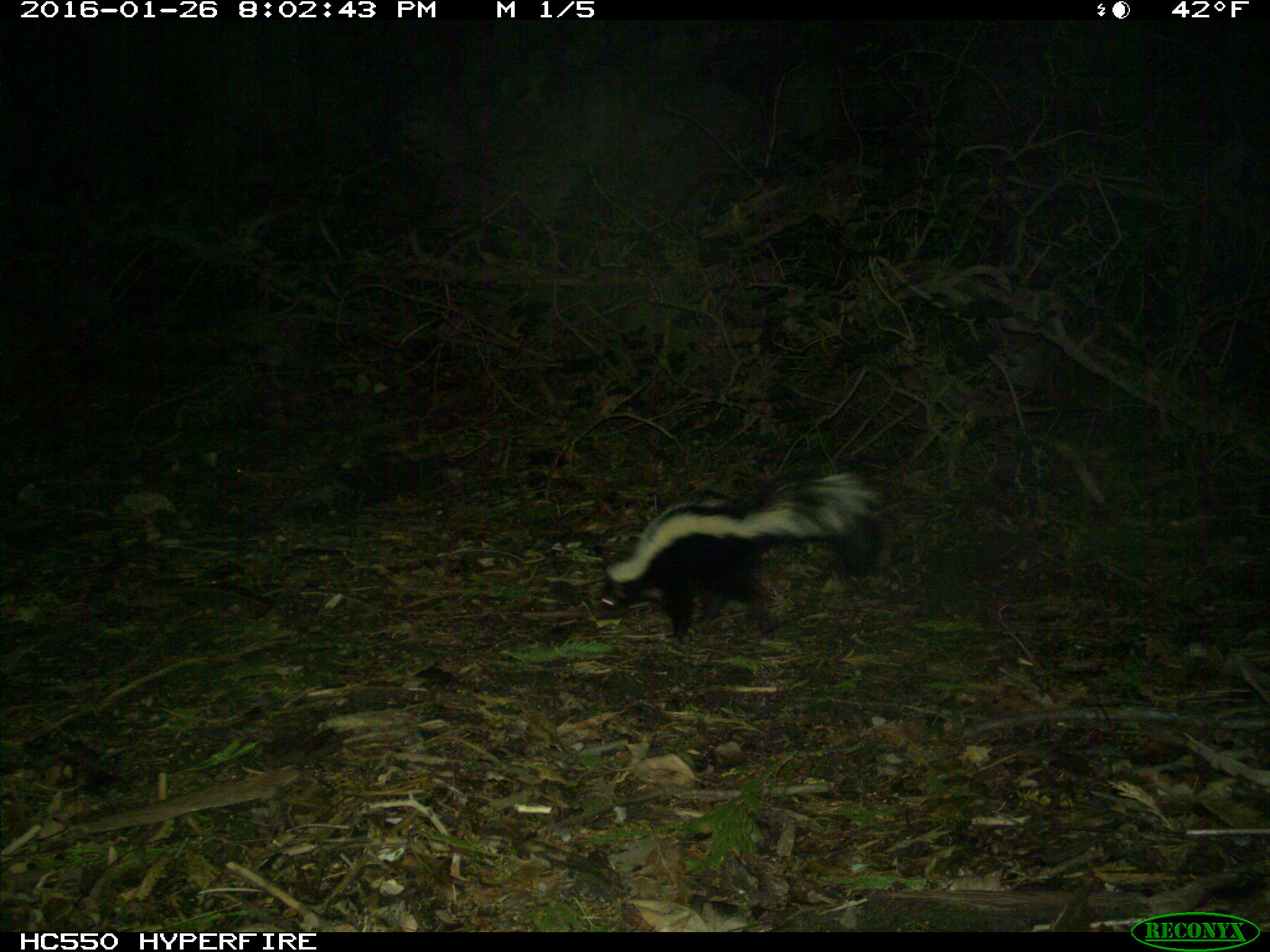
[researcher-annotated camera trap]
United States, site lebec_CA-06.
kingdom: Animalia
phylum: Chordata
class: Mammalia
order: Carnivora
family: Mephitidae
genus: Mephitis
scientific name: Mephitis mephitis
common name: striped skunk